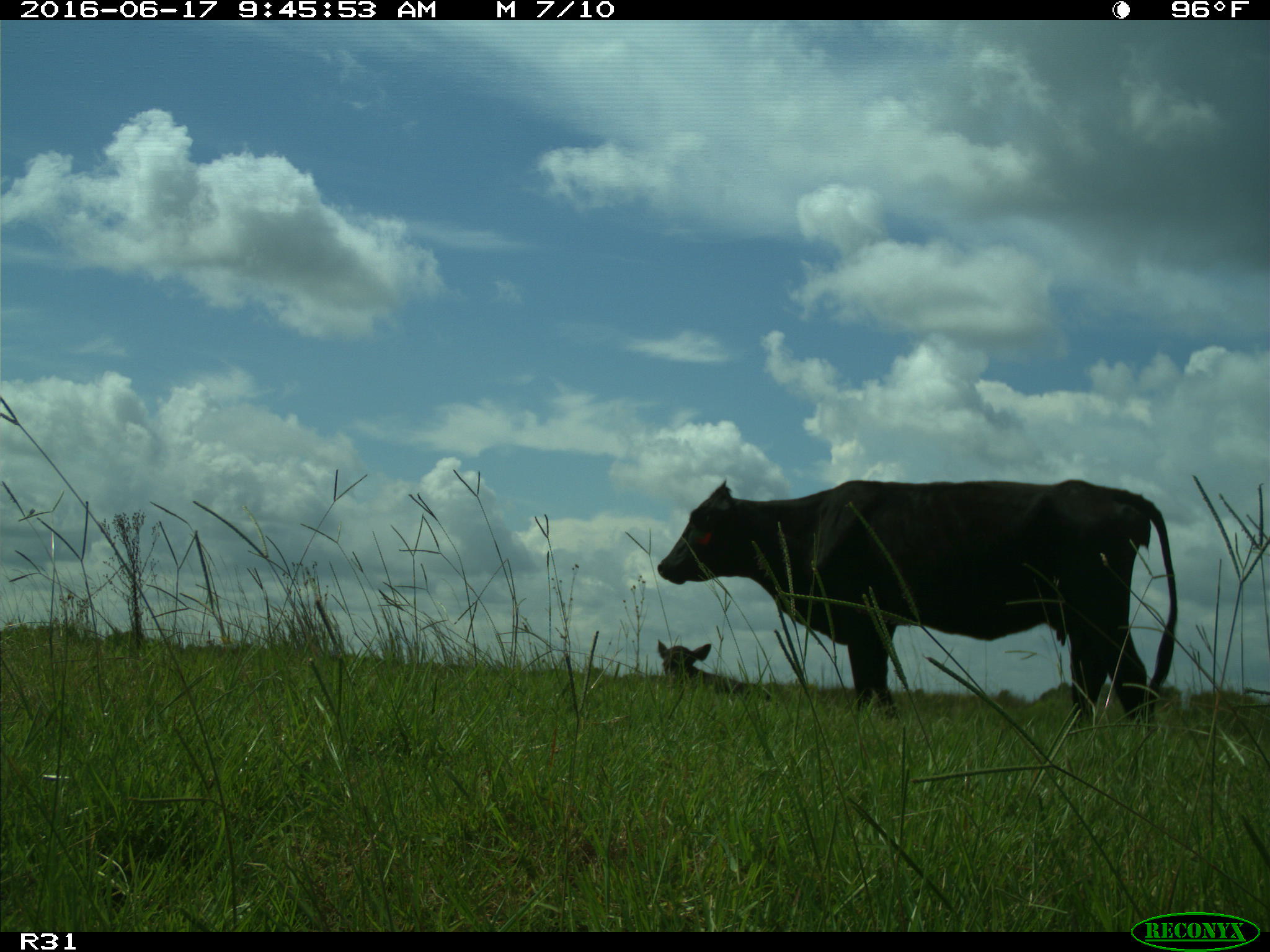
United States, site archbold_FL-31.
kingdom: Animalia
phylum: Chordata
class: Mammalia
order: Artiodactyla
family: Bovidae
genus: Bos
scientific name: Bos taurus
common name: domestic cow